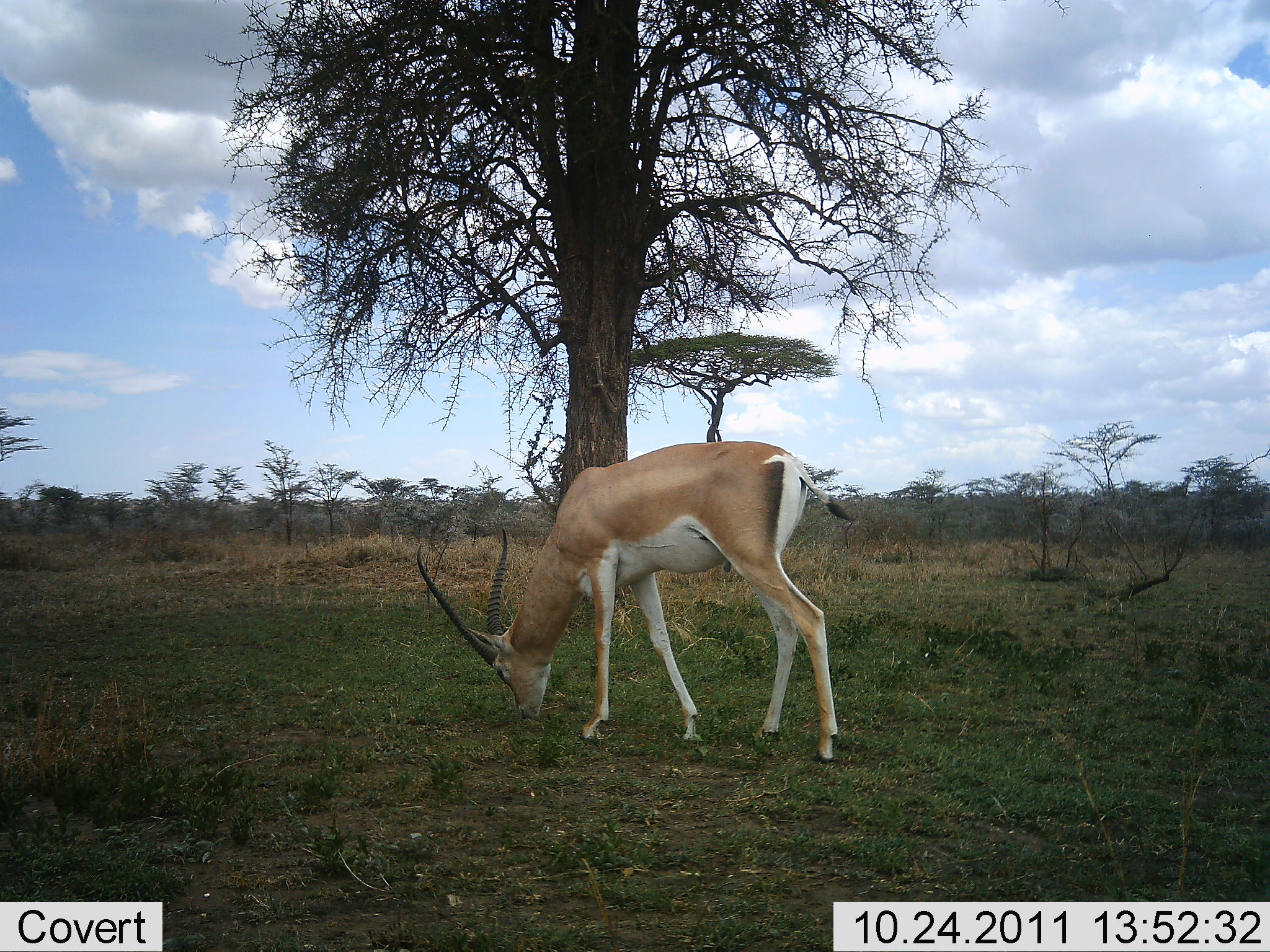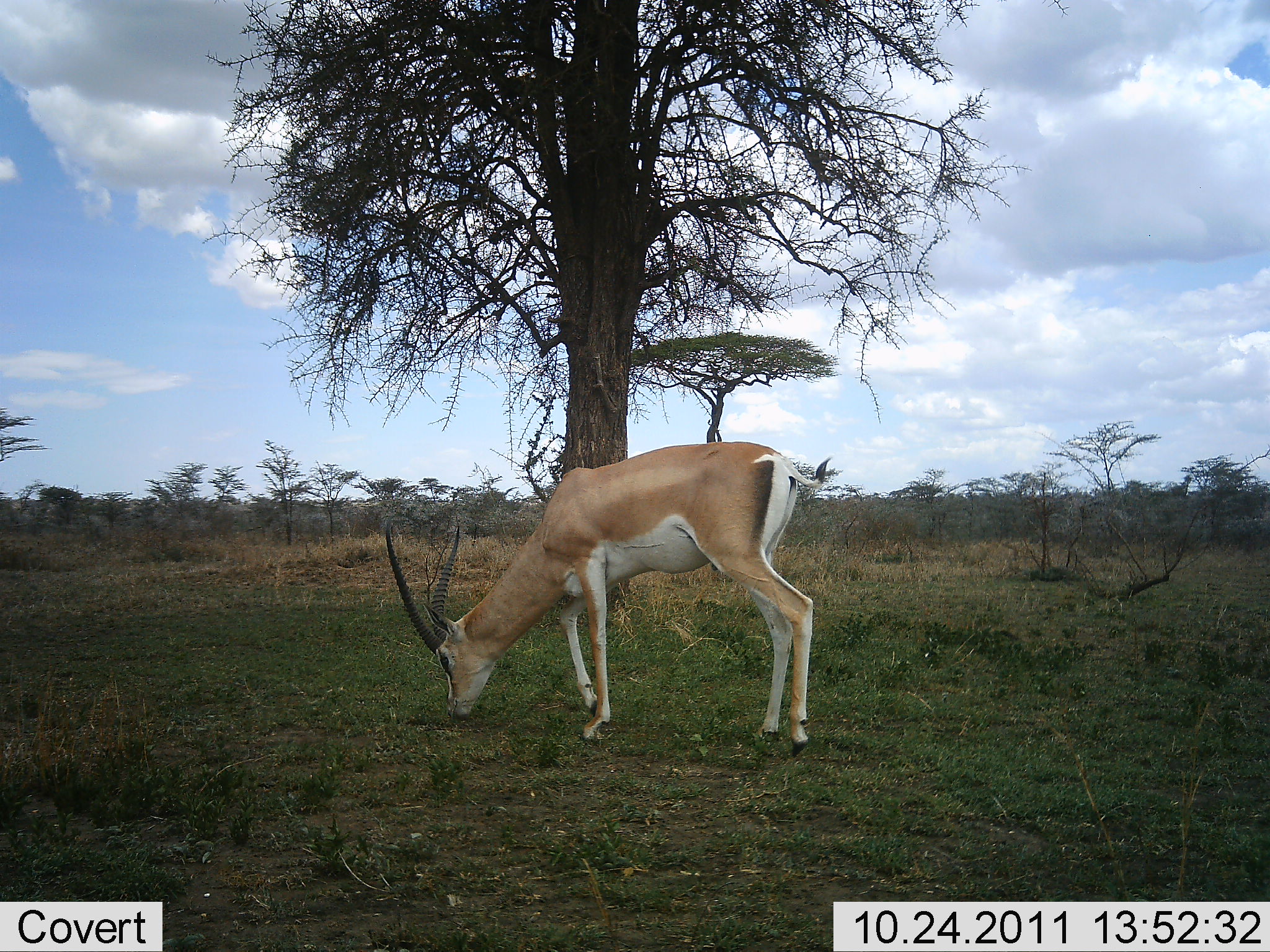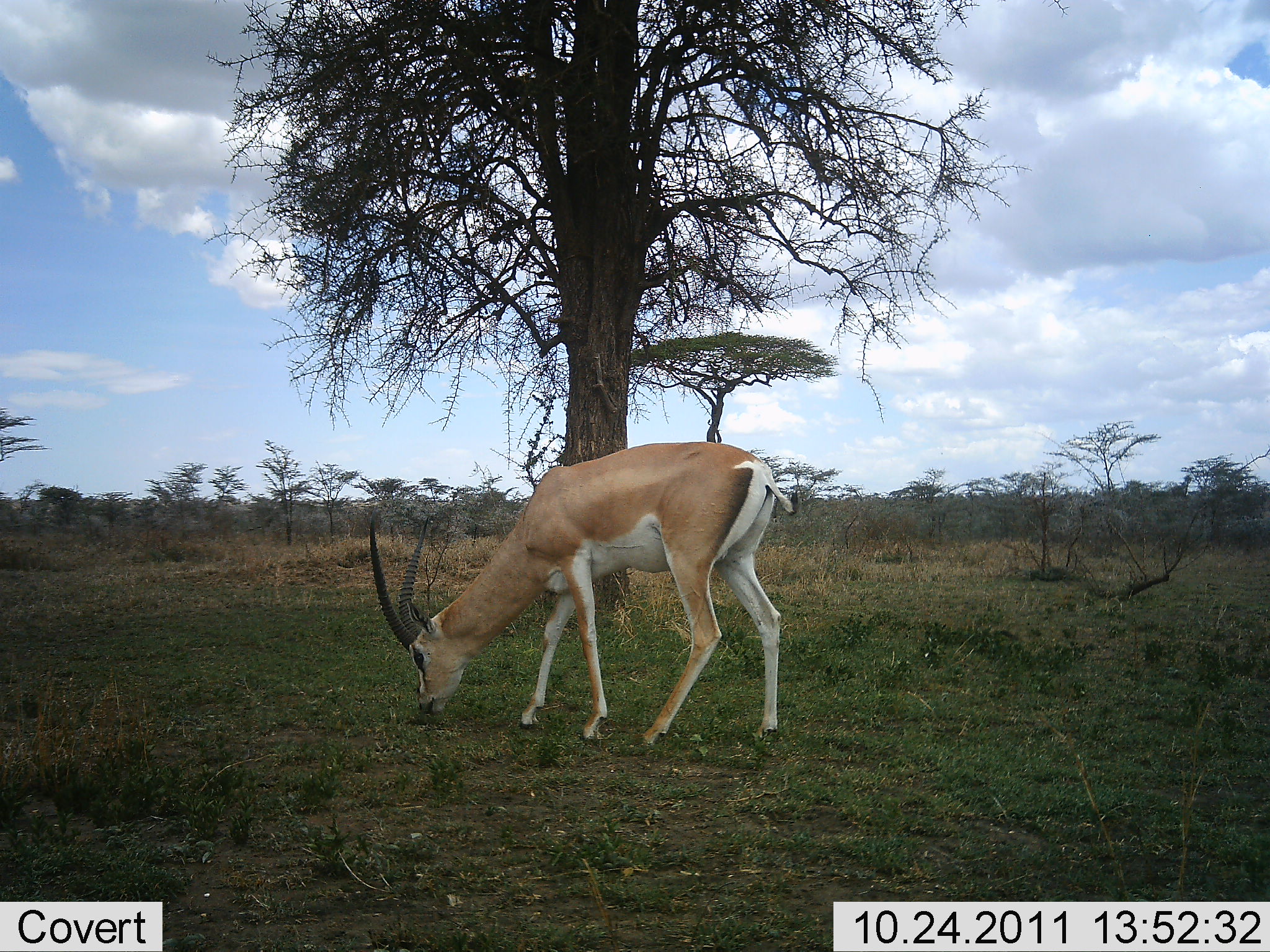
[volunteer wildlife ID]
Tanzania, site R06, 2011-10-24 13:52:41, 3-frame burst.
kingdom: Animalia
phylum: Chordata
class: Mammalia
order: Artiodactyla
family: Bovidae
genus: Nanger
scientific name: Nanger granti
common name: grant's gazelle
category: gazellegrants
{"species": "gazellegrants (grant's gazelle) (Nanger granti)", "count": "1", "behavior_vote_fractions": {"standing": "8%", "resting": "0%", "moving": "8%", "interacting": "0%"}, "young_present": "0%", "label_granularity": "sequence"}